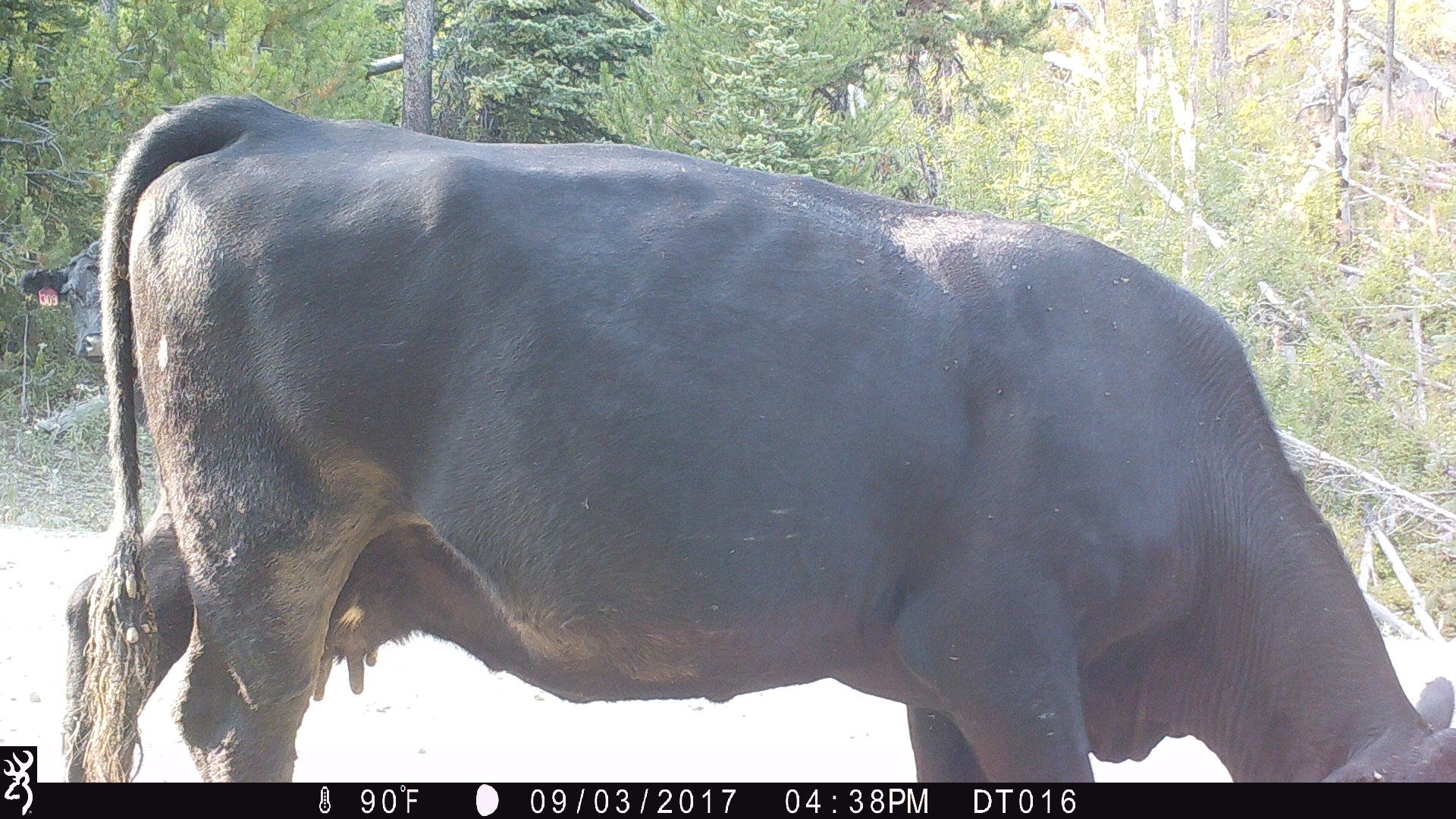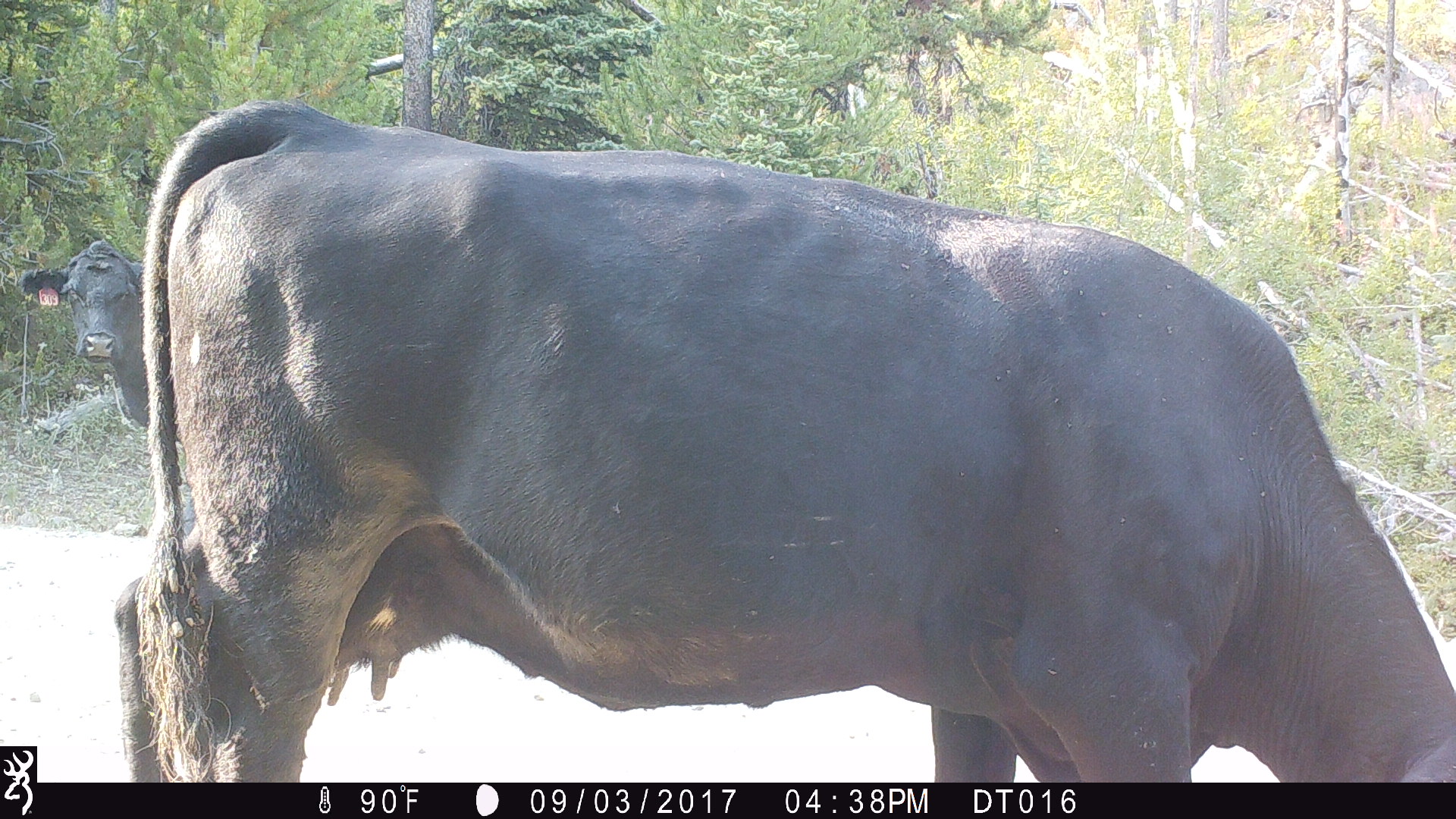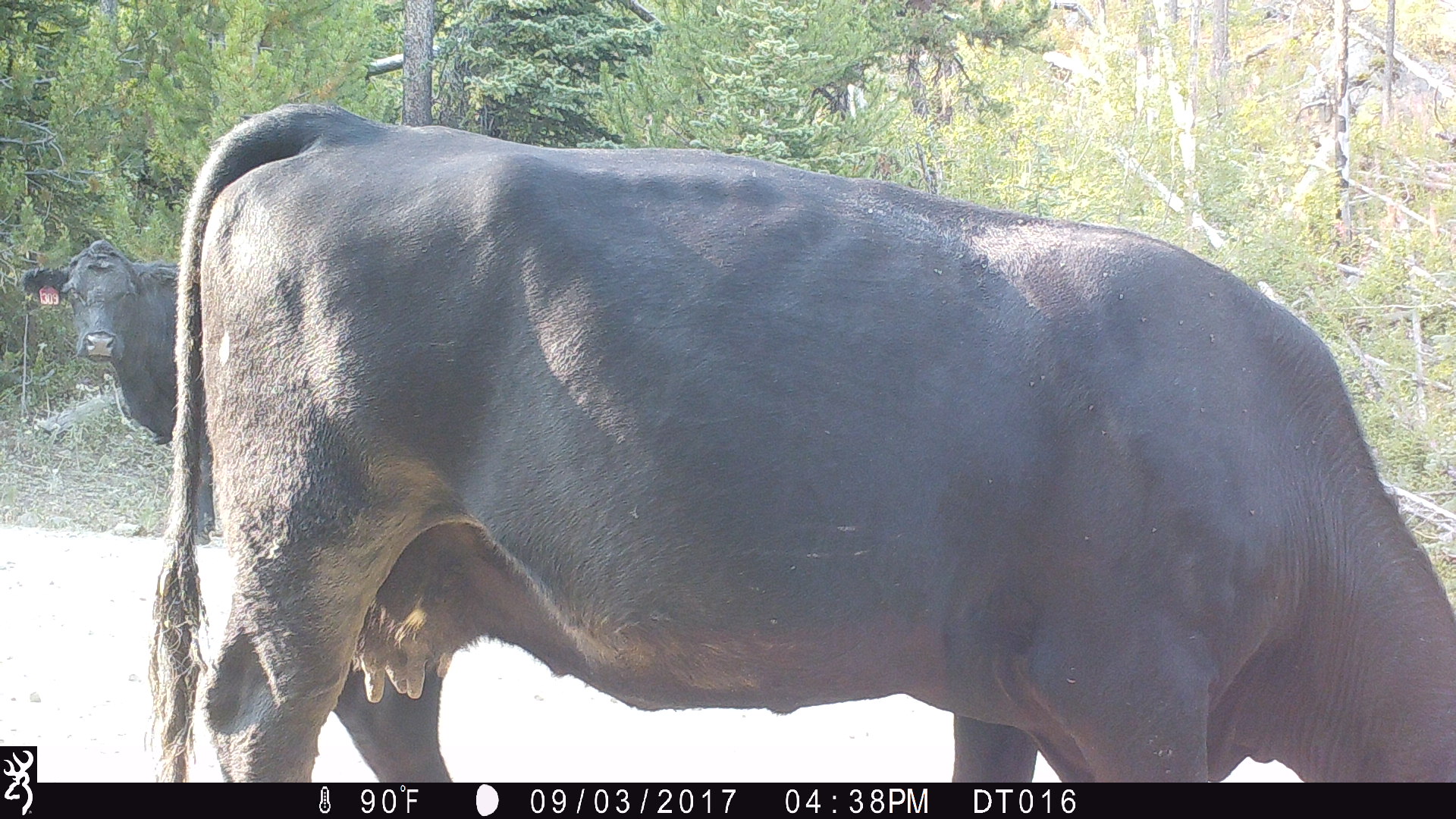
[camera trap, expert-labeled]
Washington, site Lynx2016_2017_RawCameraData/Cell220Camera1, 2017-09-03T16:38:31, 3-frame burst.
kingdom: Animalia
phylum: Chordata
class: Mammalia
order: Artiodactyla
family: Bovidae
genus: Bos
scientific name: Bos taurus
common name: domestic cattle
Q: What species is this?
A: Domestic cattle (Bos taurus).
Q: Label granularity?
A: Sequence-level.